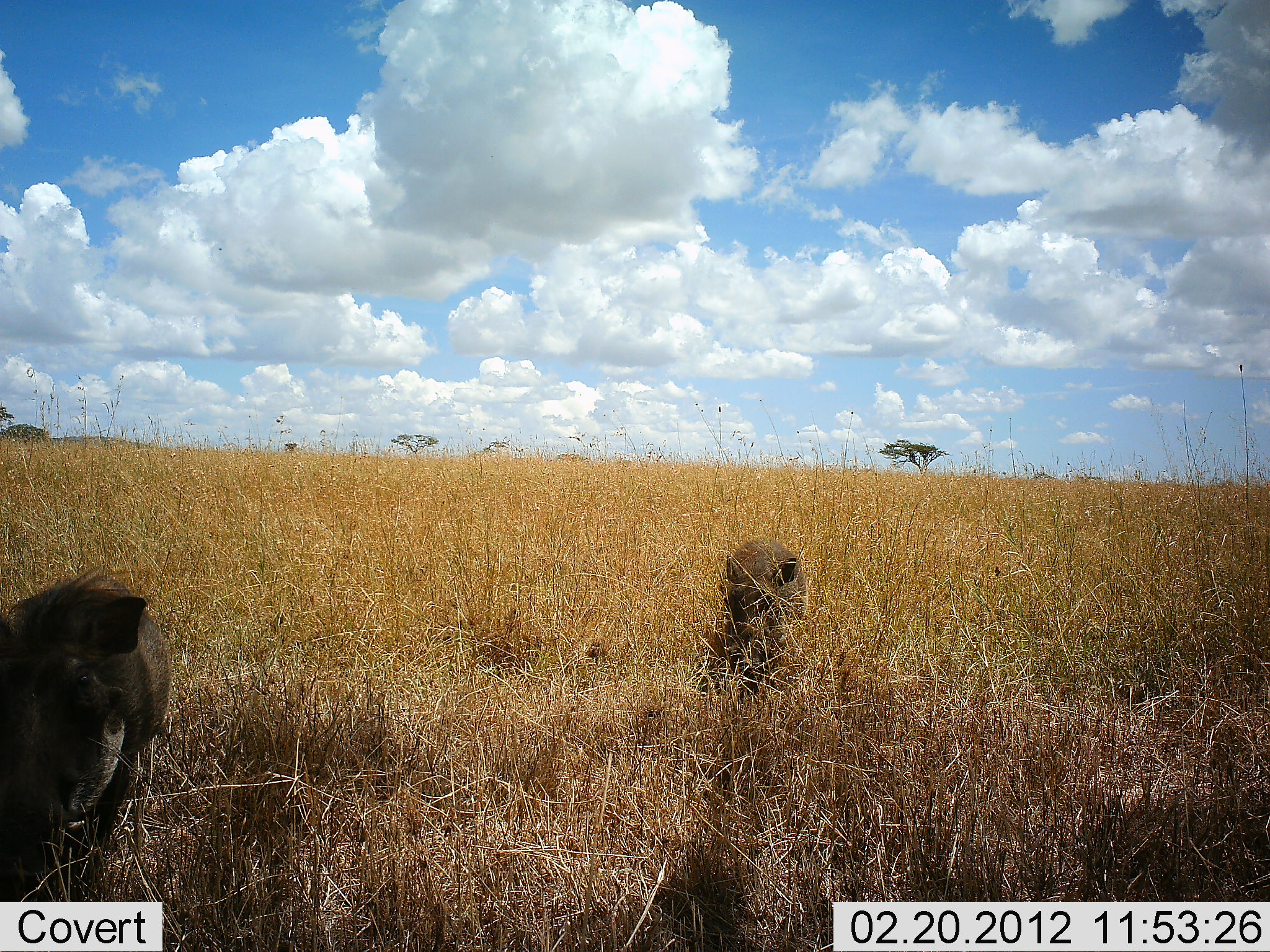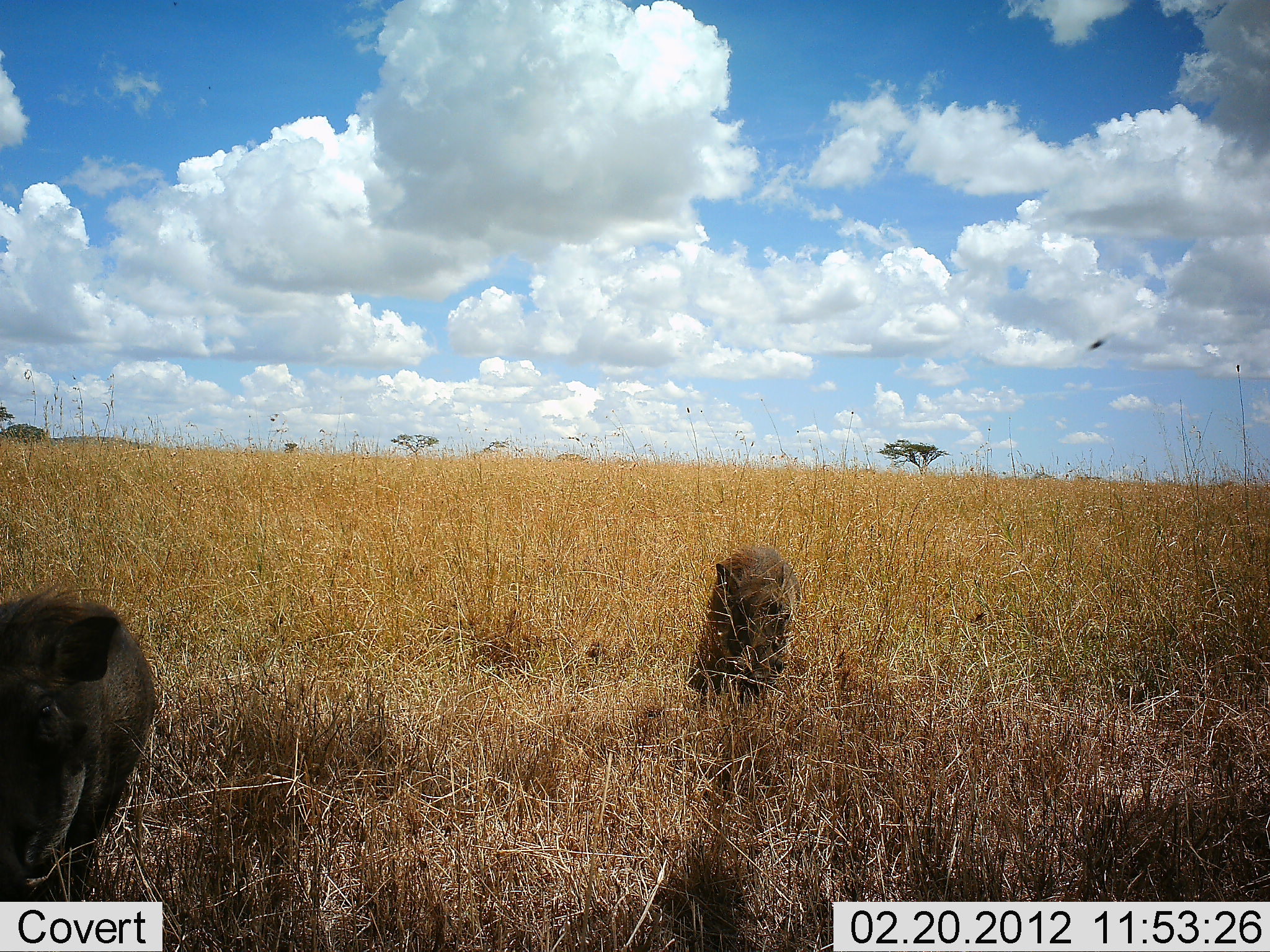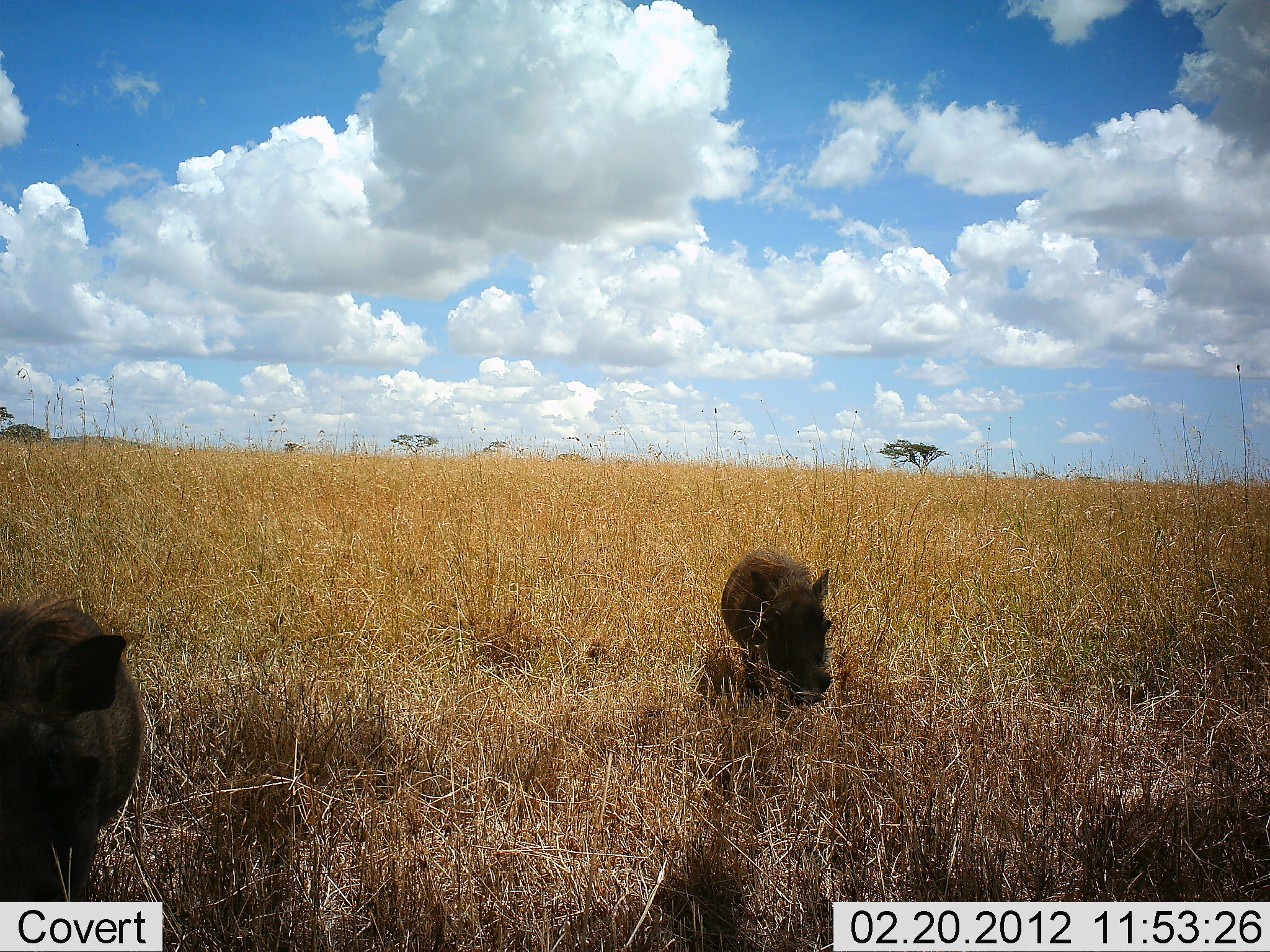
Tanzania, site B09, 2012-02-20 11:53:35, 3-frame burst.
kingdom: Animalia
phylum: Chordata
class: Mammalia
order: Artiodactyla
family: Suidae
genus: Phacochoerus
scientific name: Phacochoerus africanus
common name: warthog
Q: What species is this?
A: Warthog (Phacochoerus africanus).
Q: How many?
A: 2.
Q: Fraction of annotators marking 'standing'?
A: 6%.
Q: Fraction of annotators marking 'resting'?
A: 6%.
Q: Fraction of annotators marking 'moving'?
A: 83%.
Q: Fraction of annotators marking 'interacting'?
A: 0%.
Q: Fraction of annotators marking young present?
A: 6%.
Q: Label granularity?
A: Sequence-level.